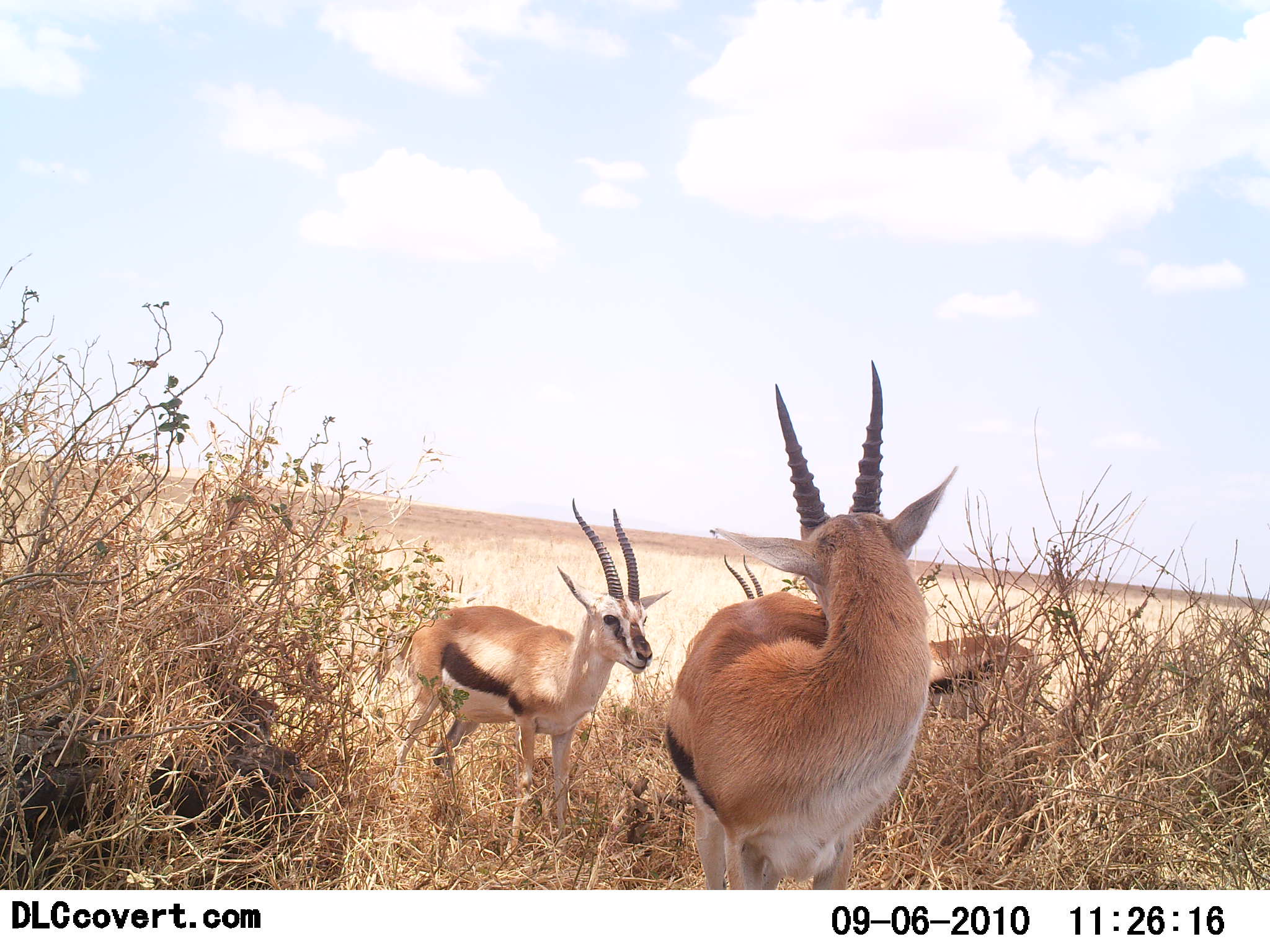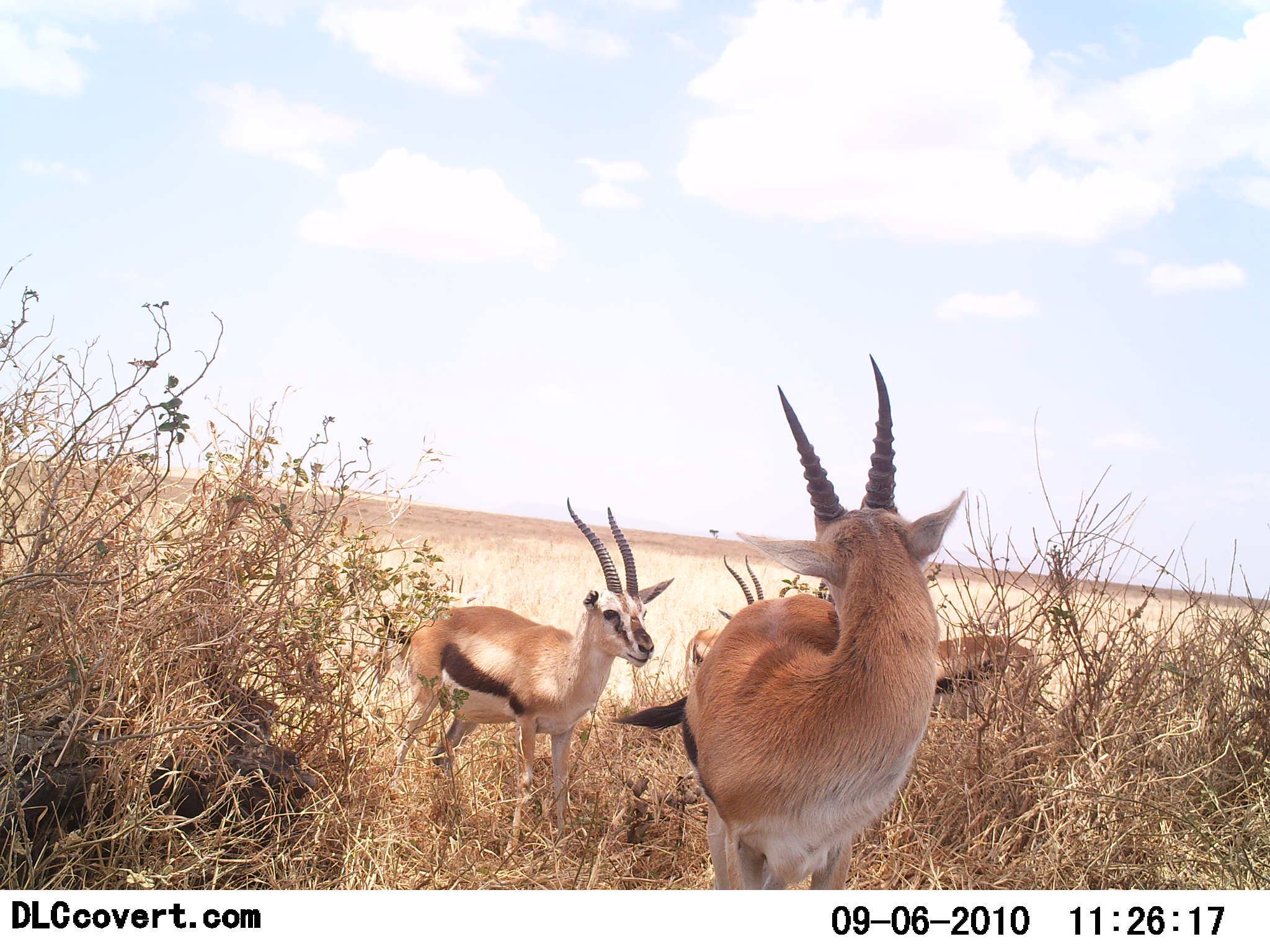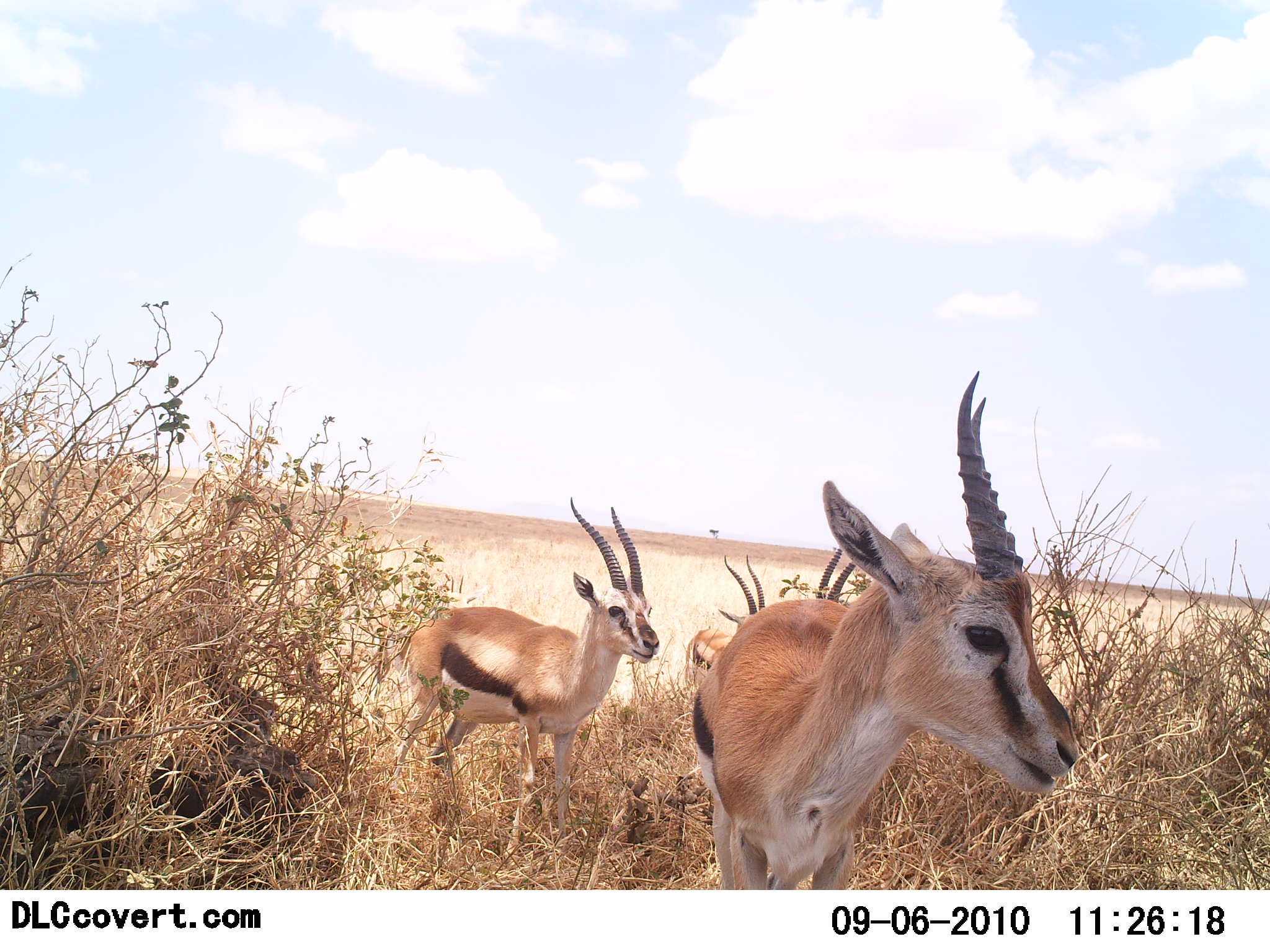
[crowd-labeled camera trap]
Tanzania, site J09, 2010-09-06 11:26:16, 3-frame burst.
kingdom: Animalia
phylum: Chordata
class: Mammalia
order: Artiodactyla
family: Bovidae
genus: Eudorcas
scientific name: Eudorcas thomsonii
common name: thomson's gazelle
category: gazellethomsons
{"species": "gazellethomsons (thomson's gazelle) (Eudorcas thomsonii)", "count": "4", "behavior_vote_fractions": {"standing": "100%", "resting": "0%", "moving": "6%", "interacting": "12%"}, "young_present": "0%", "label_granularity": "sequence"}